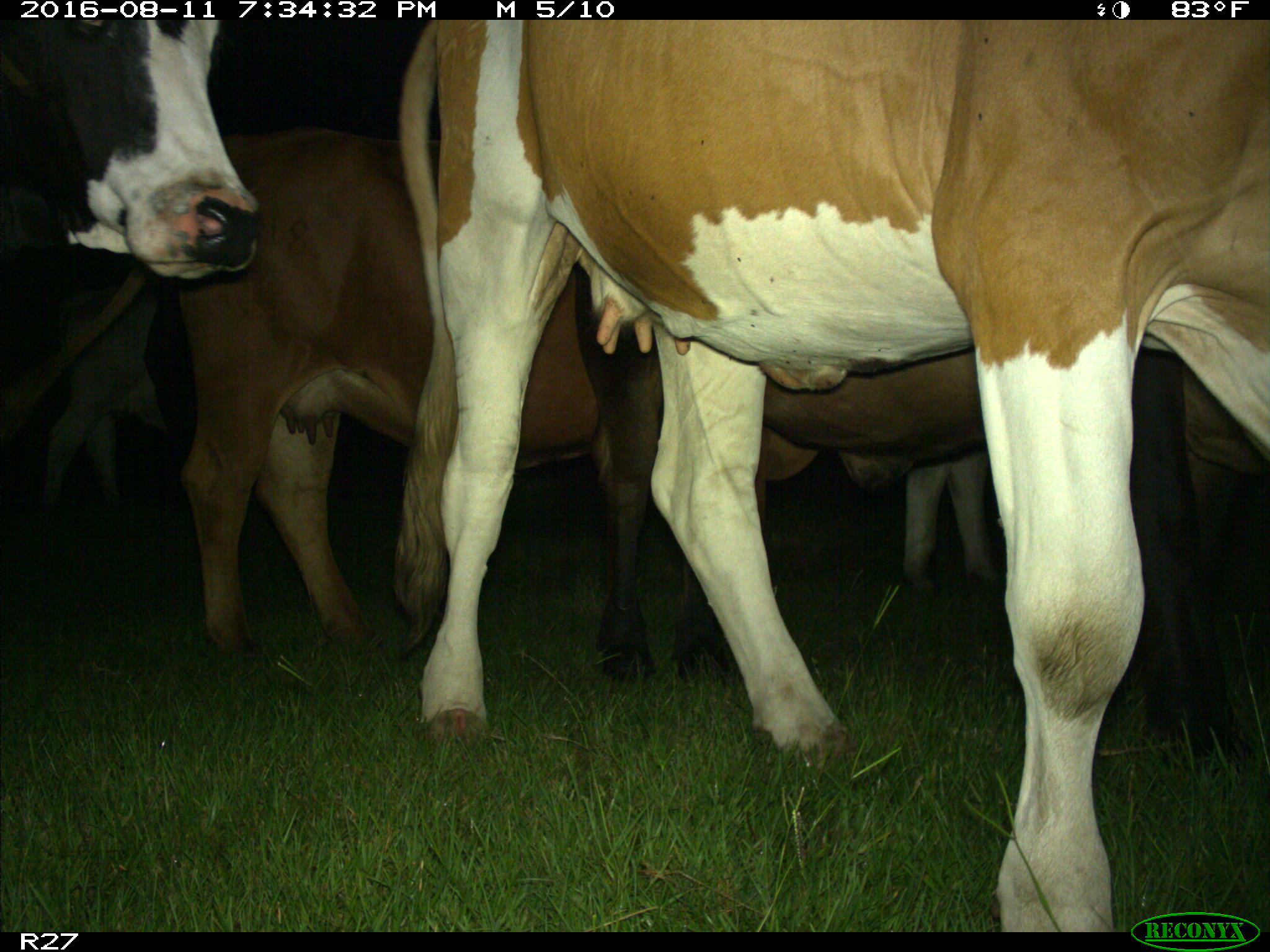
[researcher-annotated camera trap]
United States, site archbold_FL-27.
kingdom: Animalia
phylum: Chordata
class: Mammalia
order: Artiodactyla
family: Bovidae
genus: Bos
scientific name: Bos taurus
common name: domestic cow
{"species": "Bos taurus (domestic cow)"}